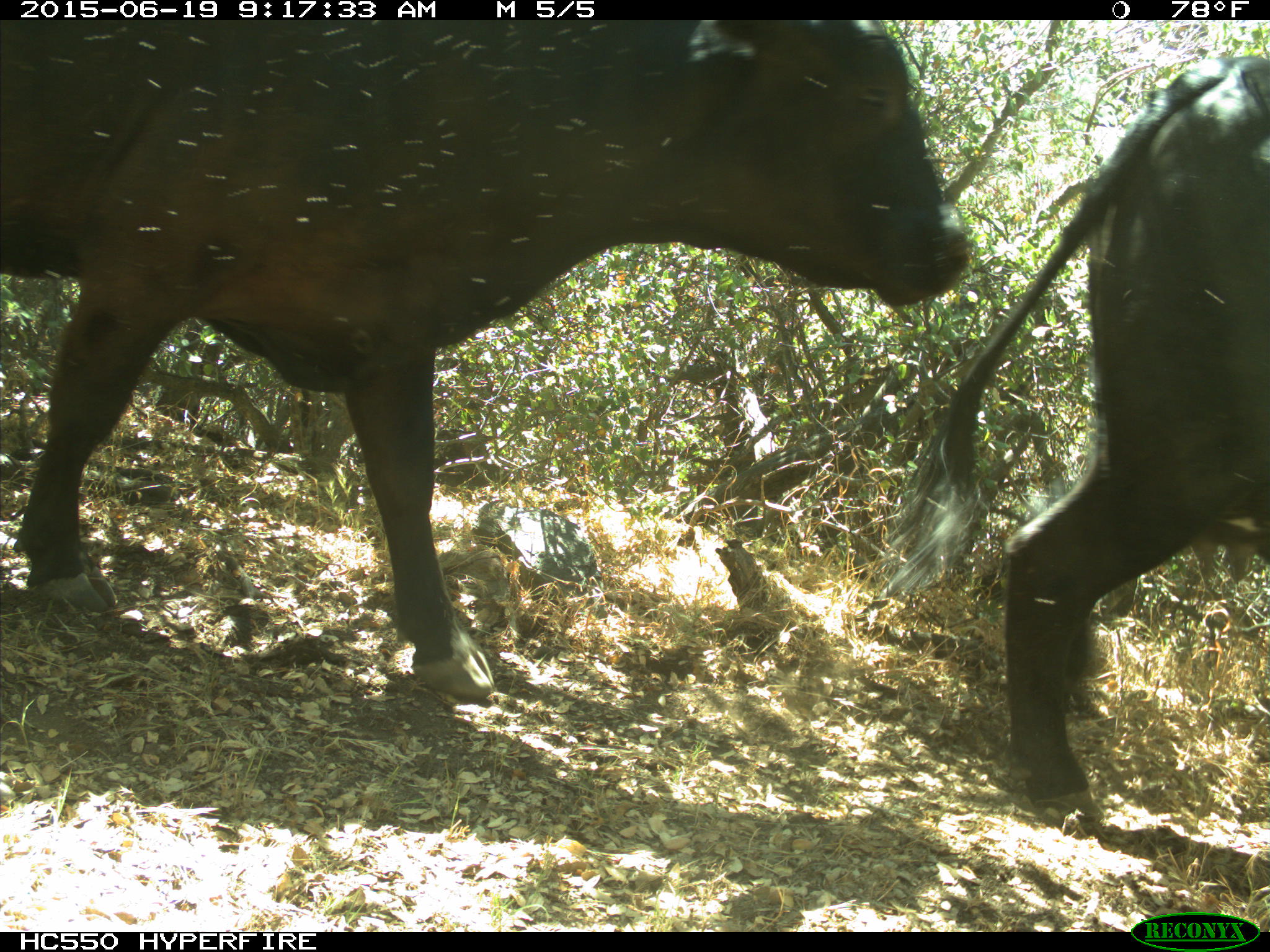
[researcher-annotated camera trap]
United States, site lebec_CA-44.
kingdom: Animalia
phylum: Chordata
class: Mammalia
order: Artiodactyla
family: Bovidae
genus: Bos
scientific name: Bos taurus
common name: domestic cow